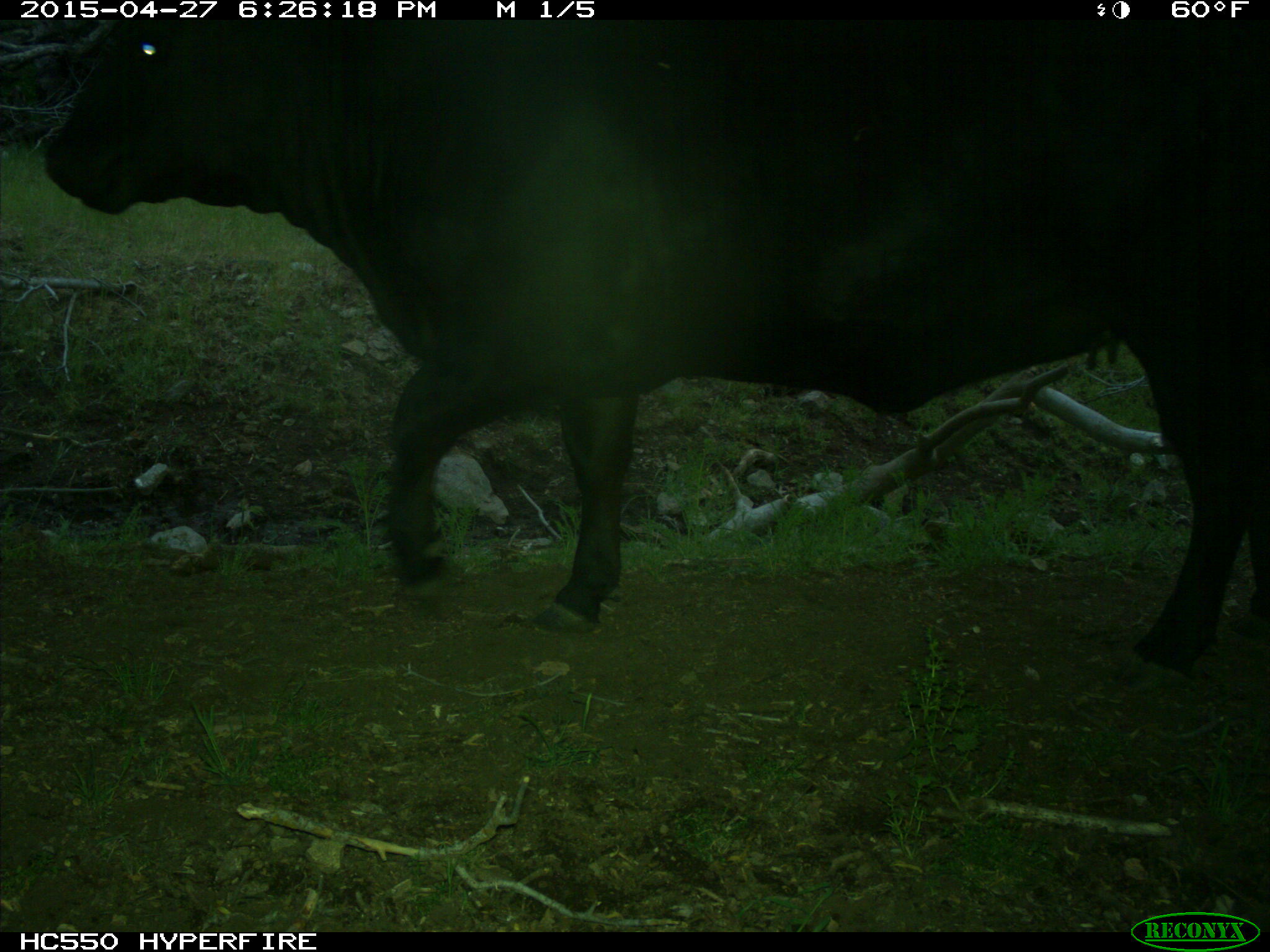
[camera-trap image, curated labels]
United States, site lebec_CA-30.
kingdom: Animalia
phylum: Chordata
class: Mammalia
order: Artiodactyla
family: Bovidae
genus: Bos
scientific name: Bos taurus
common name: domestic cow